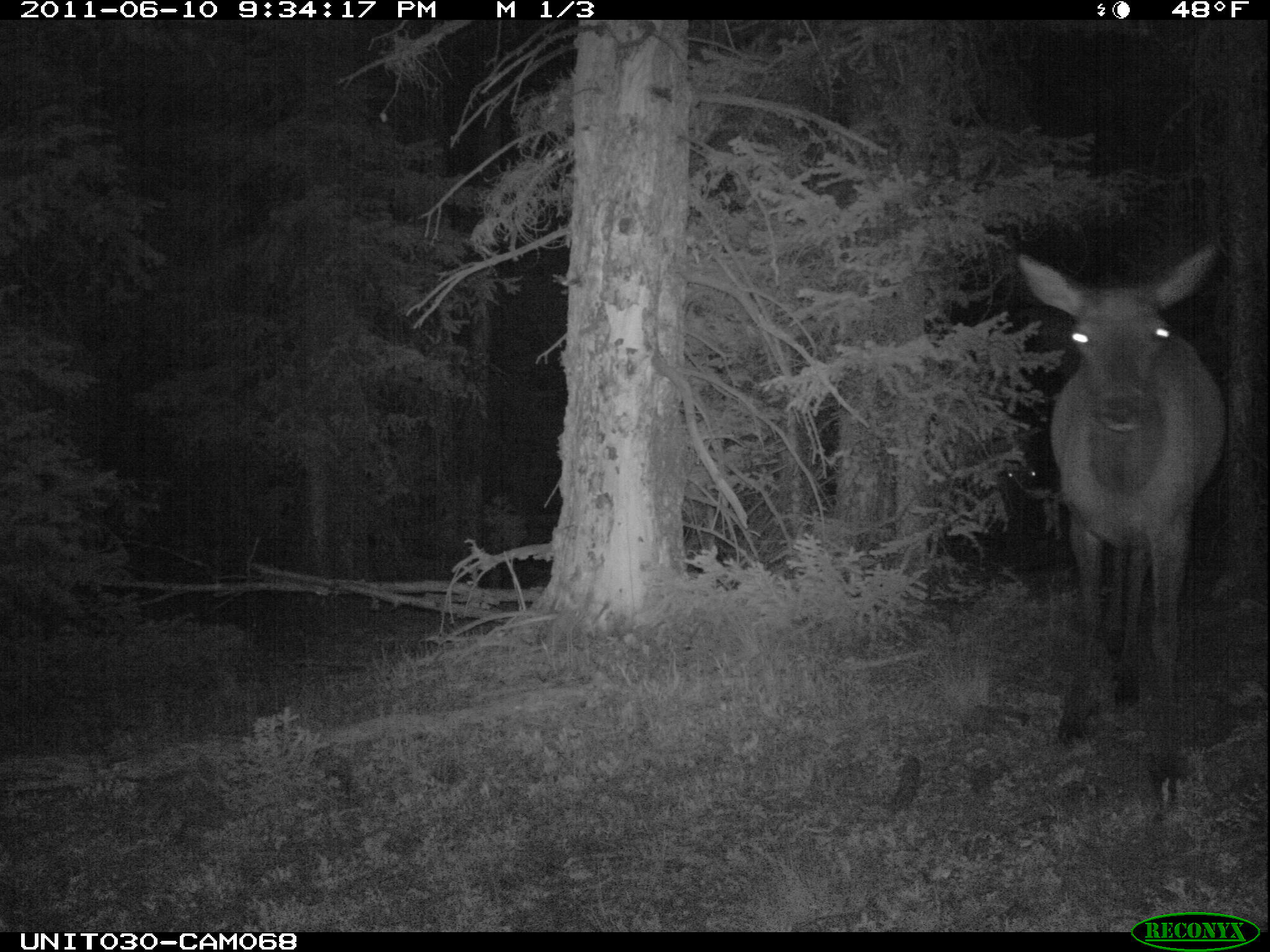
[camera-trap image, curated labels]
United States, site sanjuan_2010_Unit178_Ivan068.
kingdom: Animalia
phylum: Chordata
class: Mammalia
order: Artiodactyla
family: Cervidae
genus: Cervus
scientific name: Cervus elaphus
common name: red deer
Cervus elaphus (red deer).